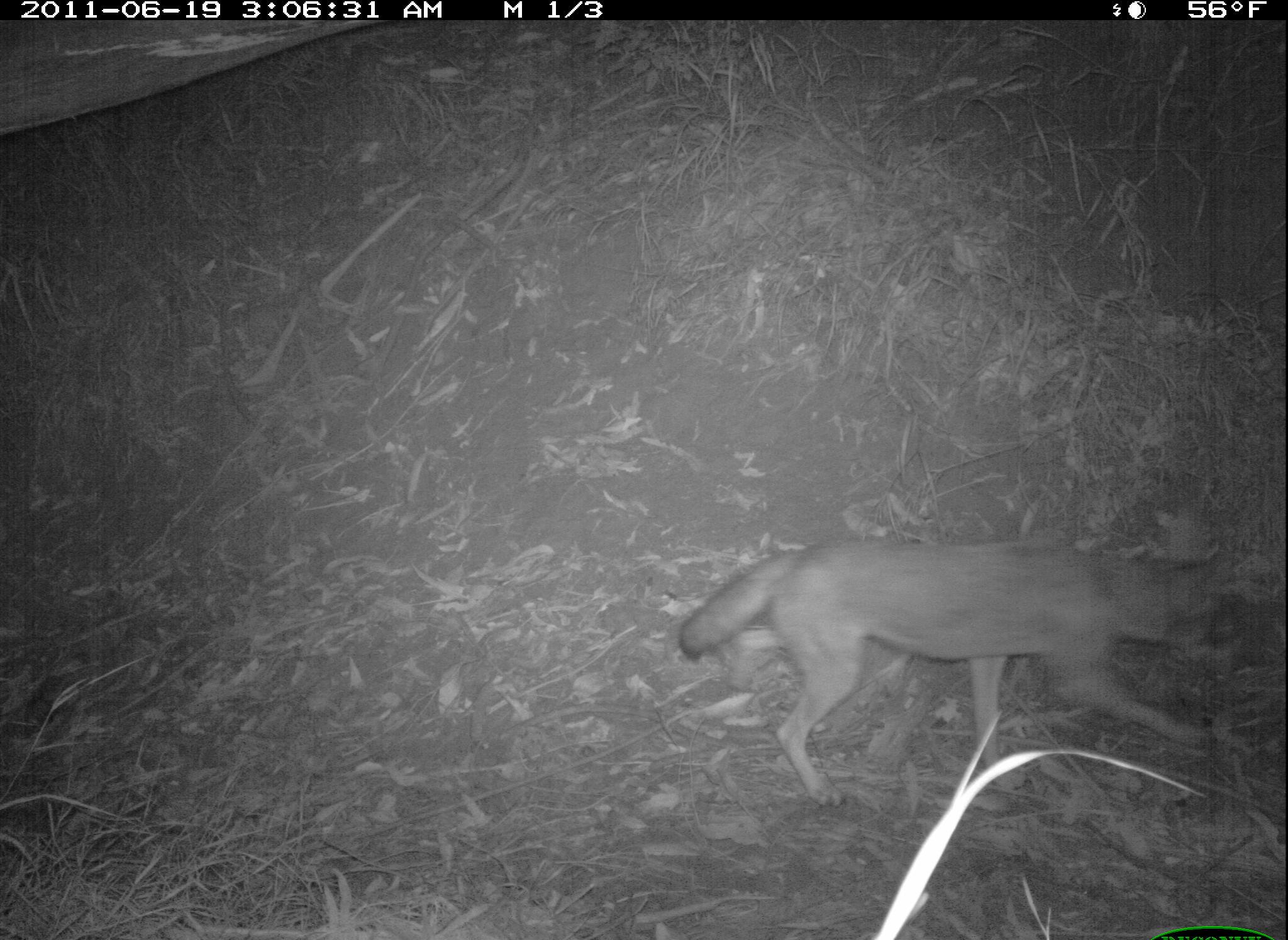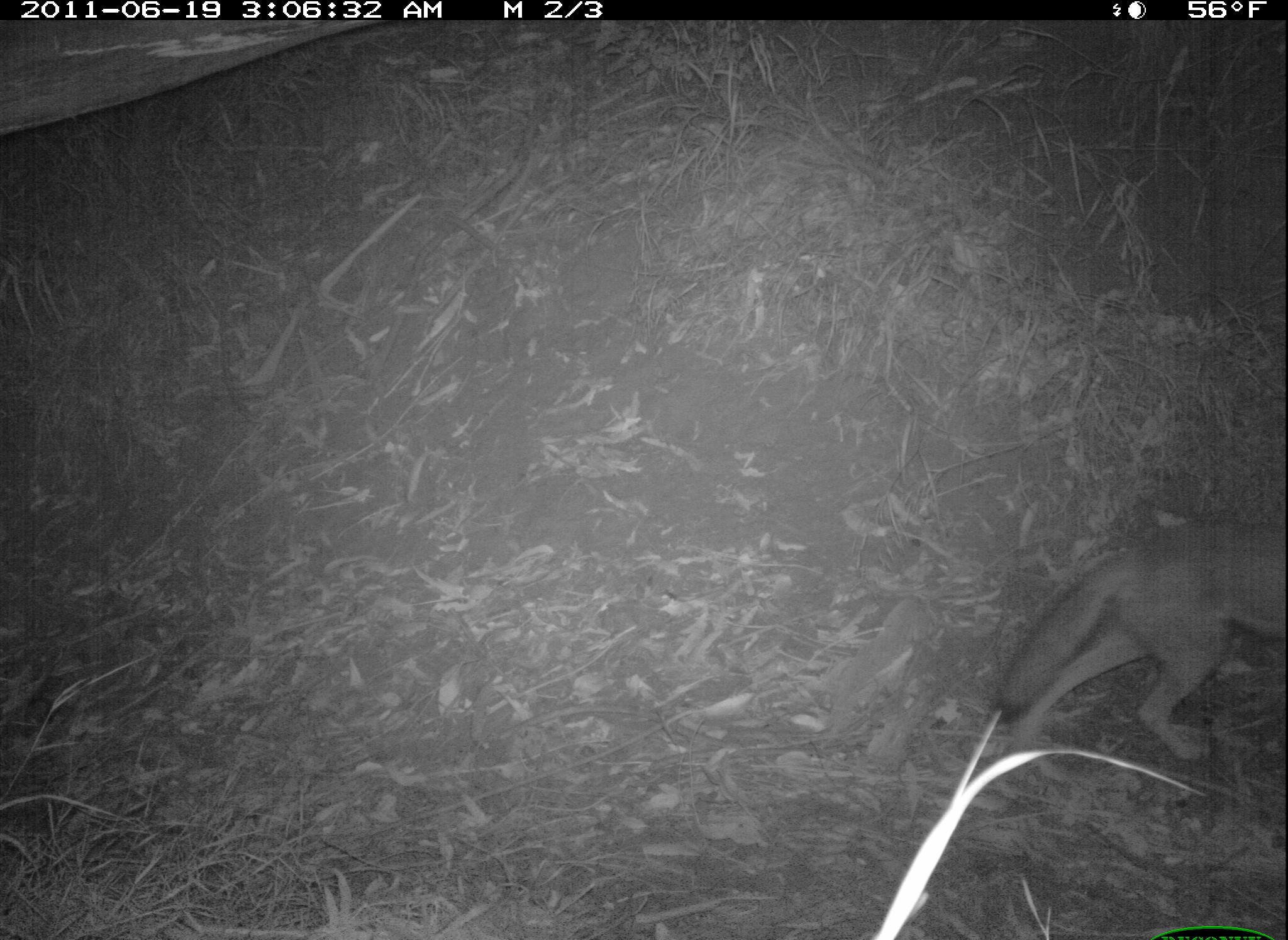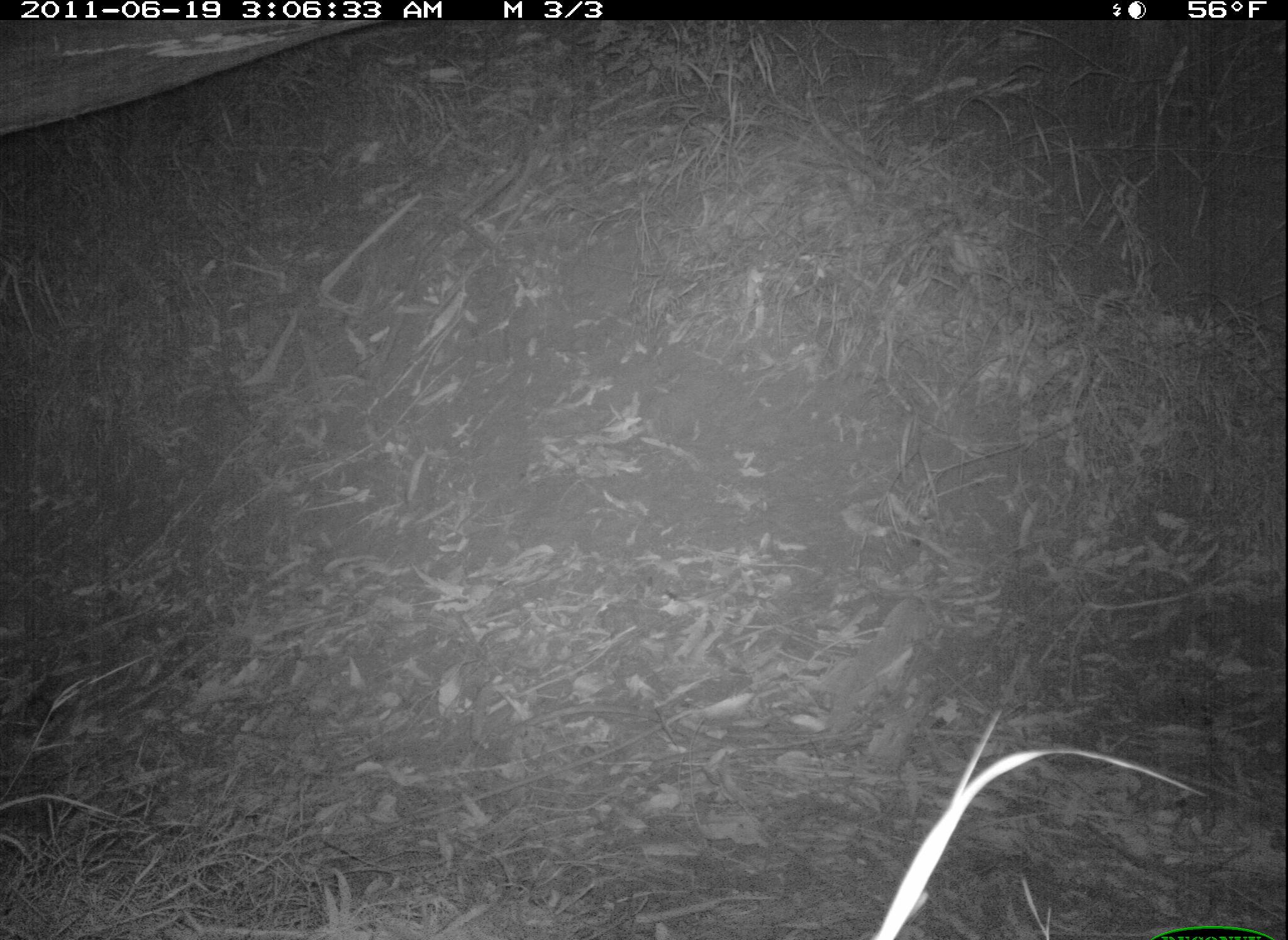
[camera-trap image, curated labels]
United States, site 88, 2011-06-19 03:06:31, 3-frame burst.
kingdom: Animalia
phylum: Chordata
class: Mammalia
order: Carnivora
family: Canidae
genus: Canis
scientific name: Canis latrans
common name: coyote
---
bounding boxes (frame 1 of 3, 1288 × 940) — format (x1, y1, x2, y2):
coyote: (662, 528, 1241, 807)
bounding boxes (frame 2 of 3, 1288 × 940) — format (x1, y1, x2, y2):
coyote: (956, 504, 1286, 770)